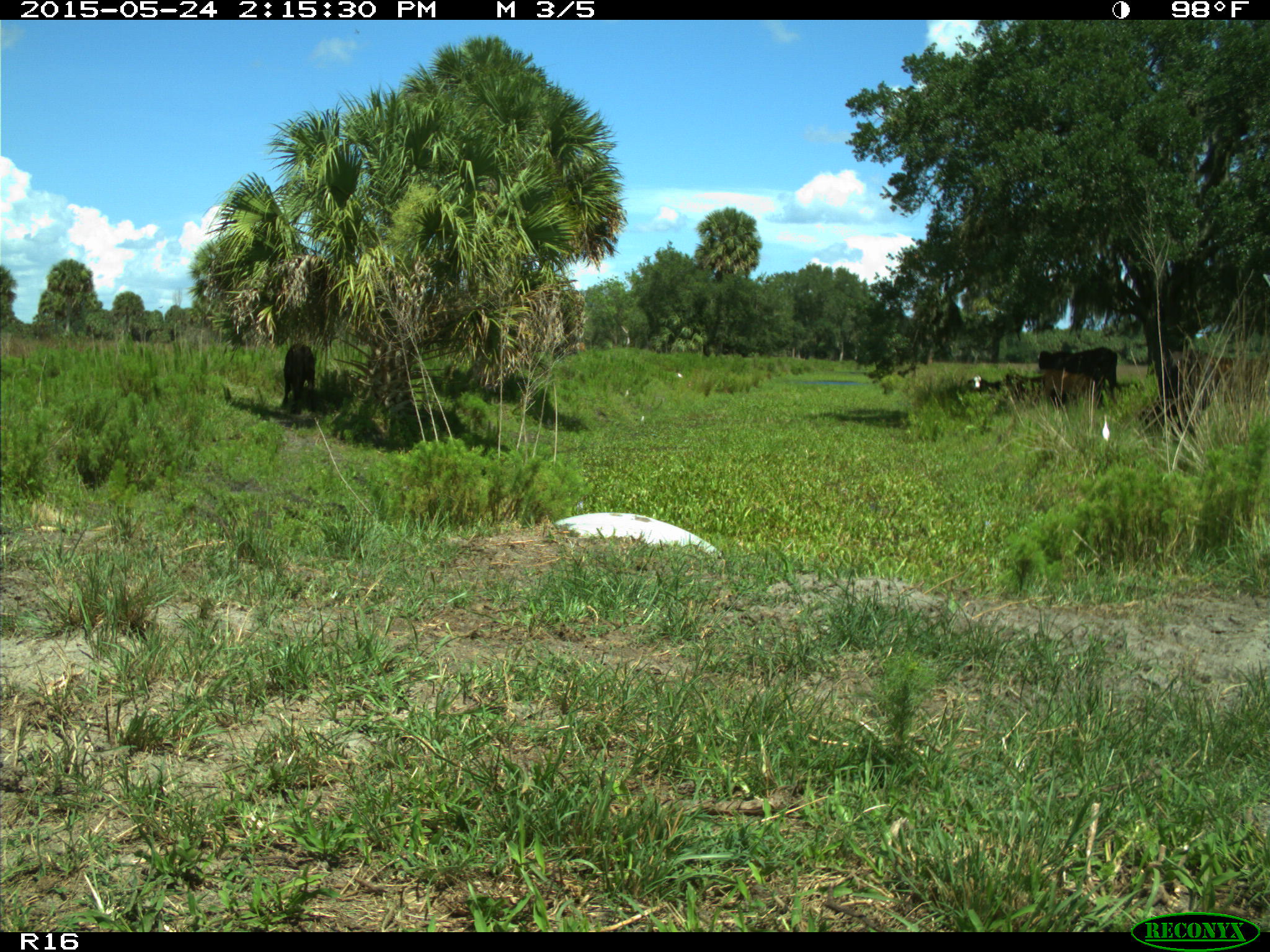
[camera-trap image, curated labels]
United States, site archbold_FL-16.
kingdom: Animalia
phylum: Chordata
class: Mammalia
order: Artiodactyla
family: Bovidae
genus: Bos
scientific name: Bos taurus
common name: domestic cow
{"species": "Bos taurus (domestic cow)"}